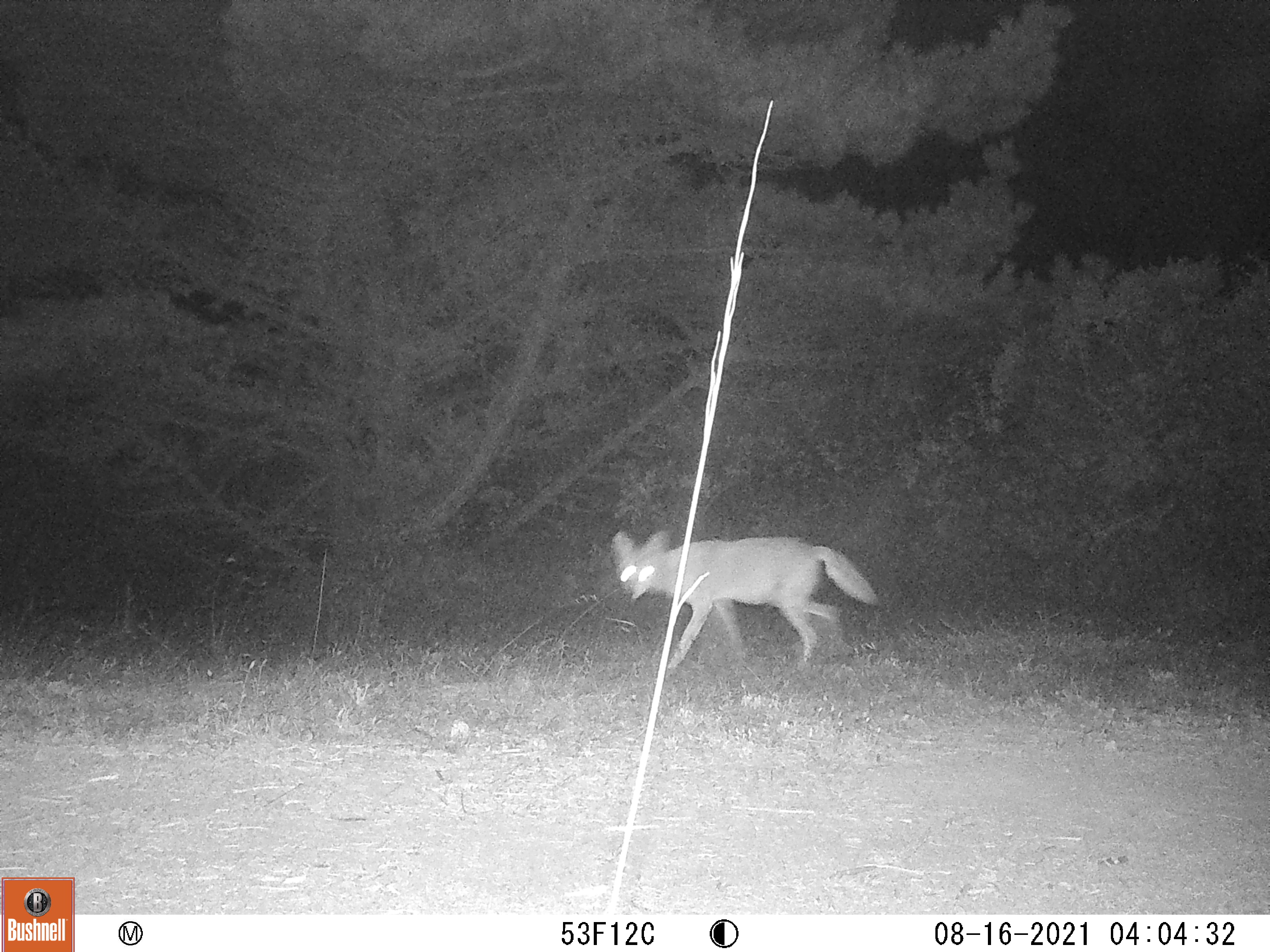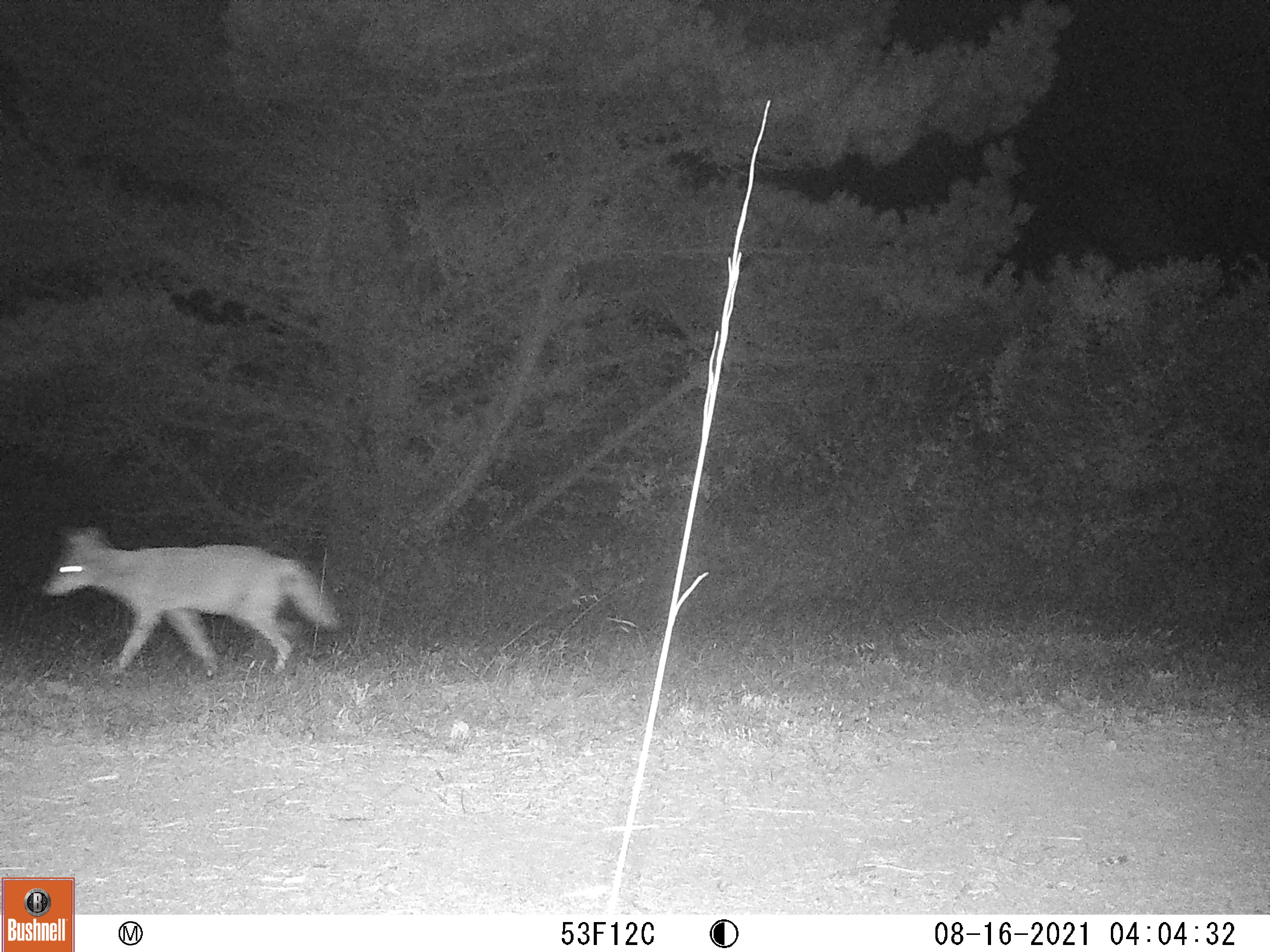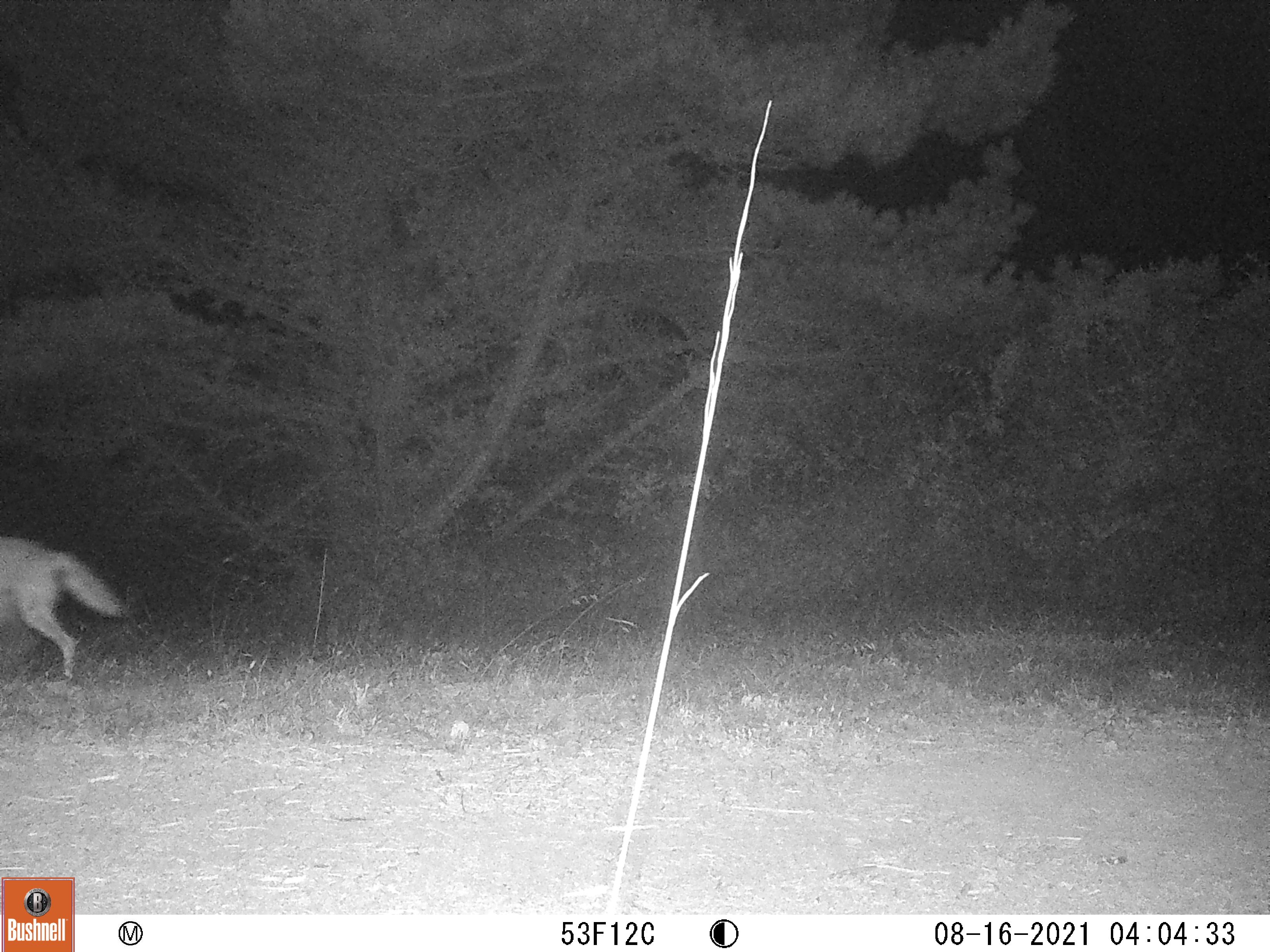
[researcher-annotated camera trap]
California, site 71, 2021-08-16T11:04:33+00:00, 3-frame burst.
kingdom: Animalia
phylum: Chordata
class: Mammalia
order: Carnivora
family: Canidae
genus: Canis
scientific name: Canis latrans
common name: coyote